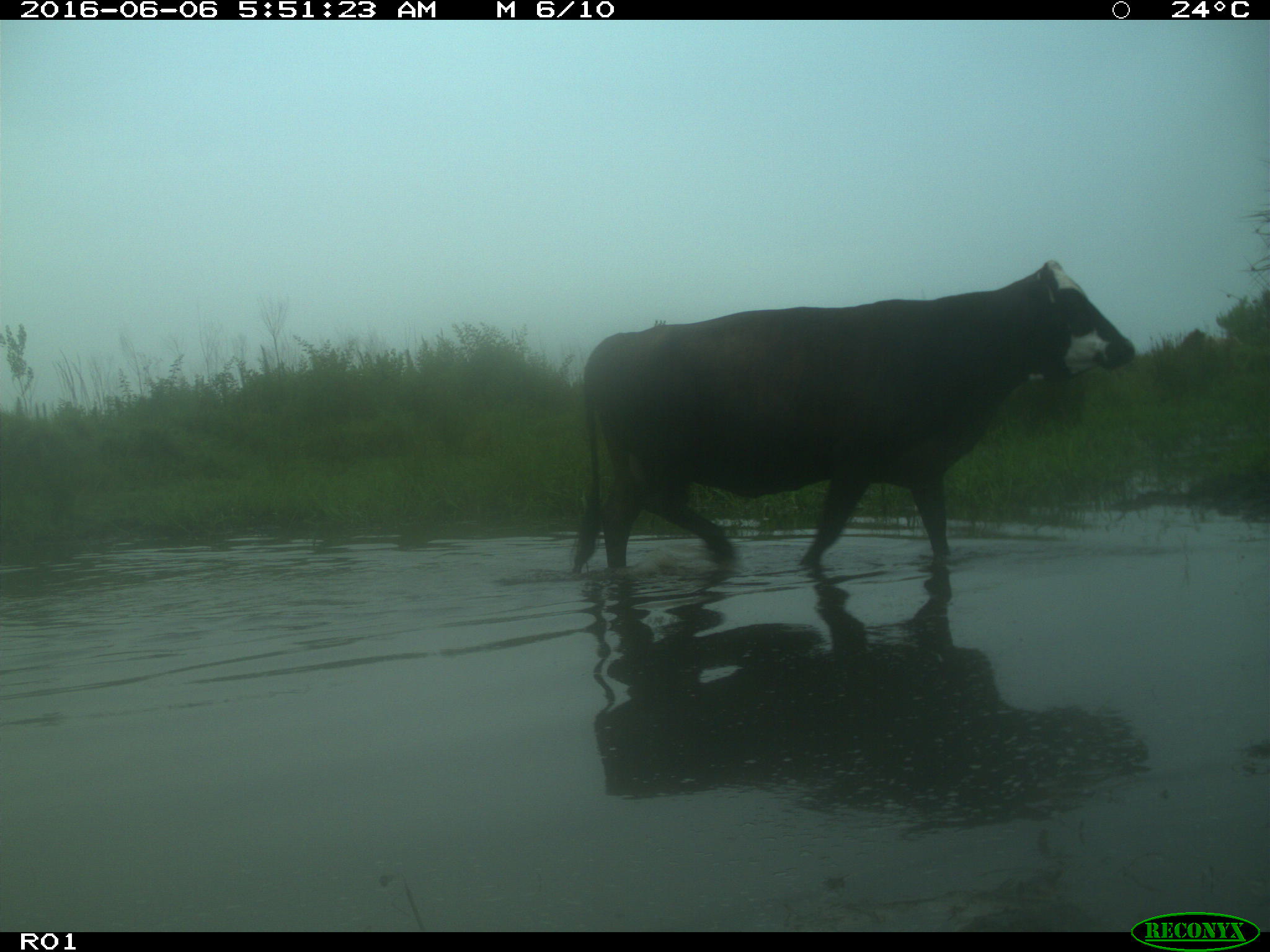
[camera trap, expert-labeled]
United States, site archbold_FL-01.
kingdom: Animalia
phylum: Chordata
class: Mammalia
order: Artiodactyla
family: Bovidae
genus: Bos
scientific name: Bos taurus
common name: domestic cow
Bos taurus (domestic cow).